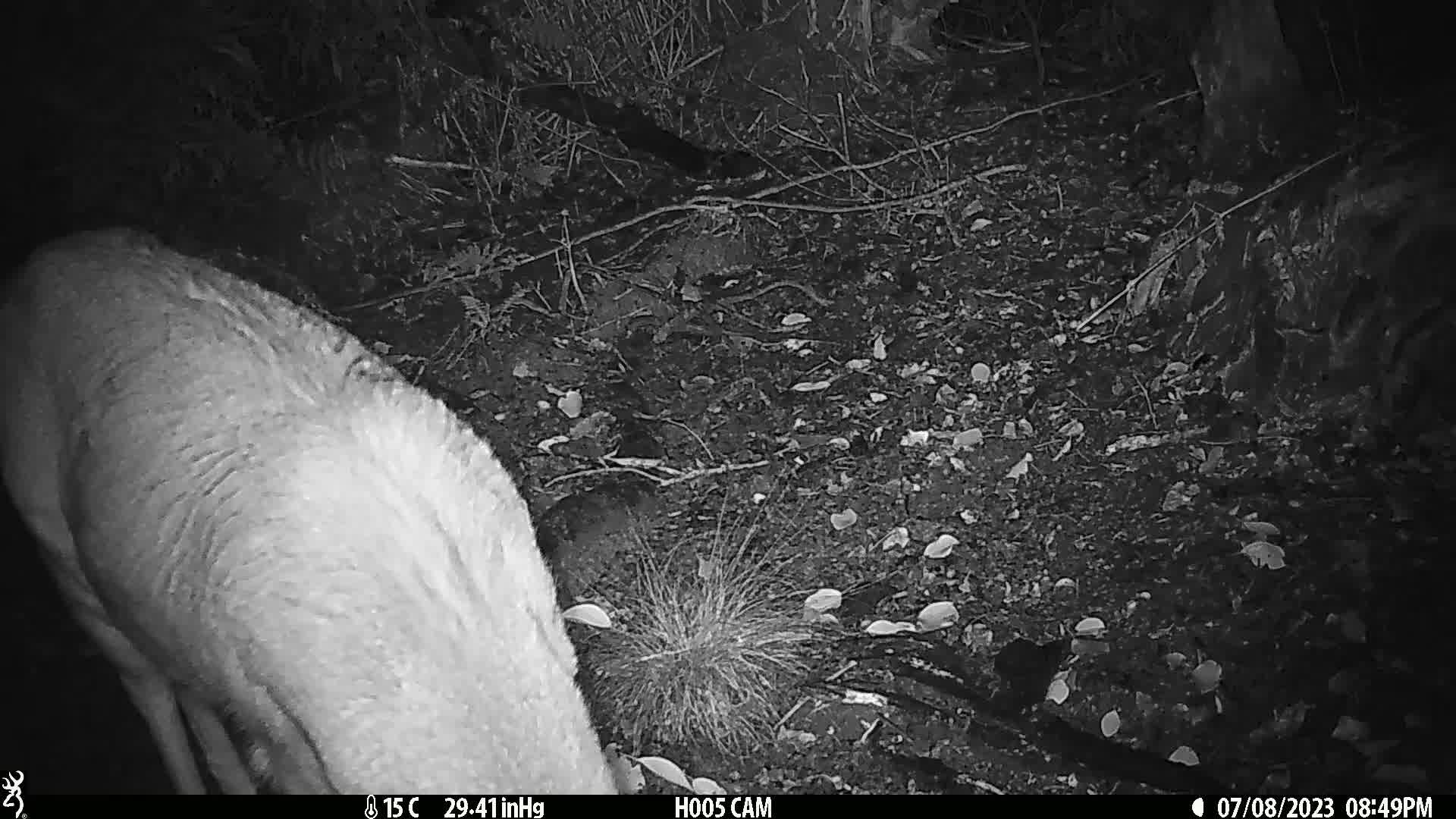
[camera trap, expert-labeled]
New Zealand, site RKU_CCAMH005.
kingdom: Animalia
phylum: Chordata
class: Mammalia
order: Artiodactyla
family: Cervidae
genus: Odocoileus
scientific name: Odocoileus virginianus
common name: white-tailed deer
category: white tailed deer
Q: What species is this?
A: White tailed deer (white-tailed deer) (Odocoileus virginianus).